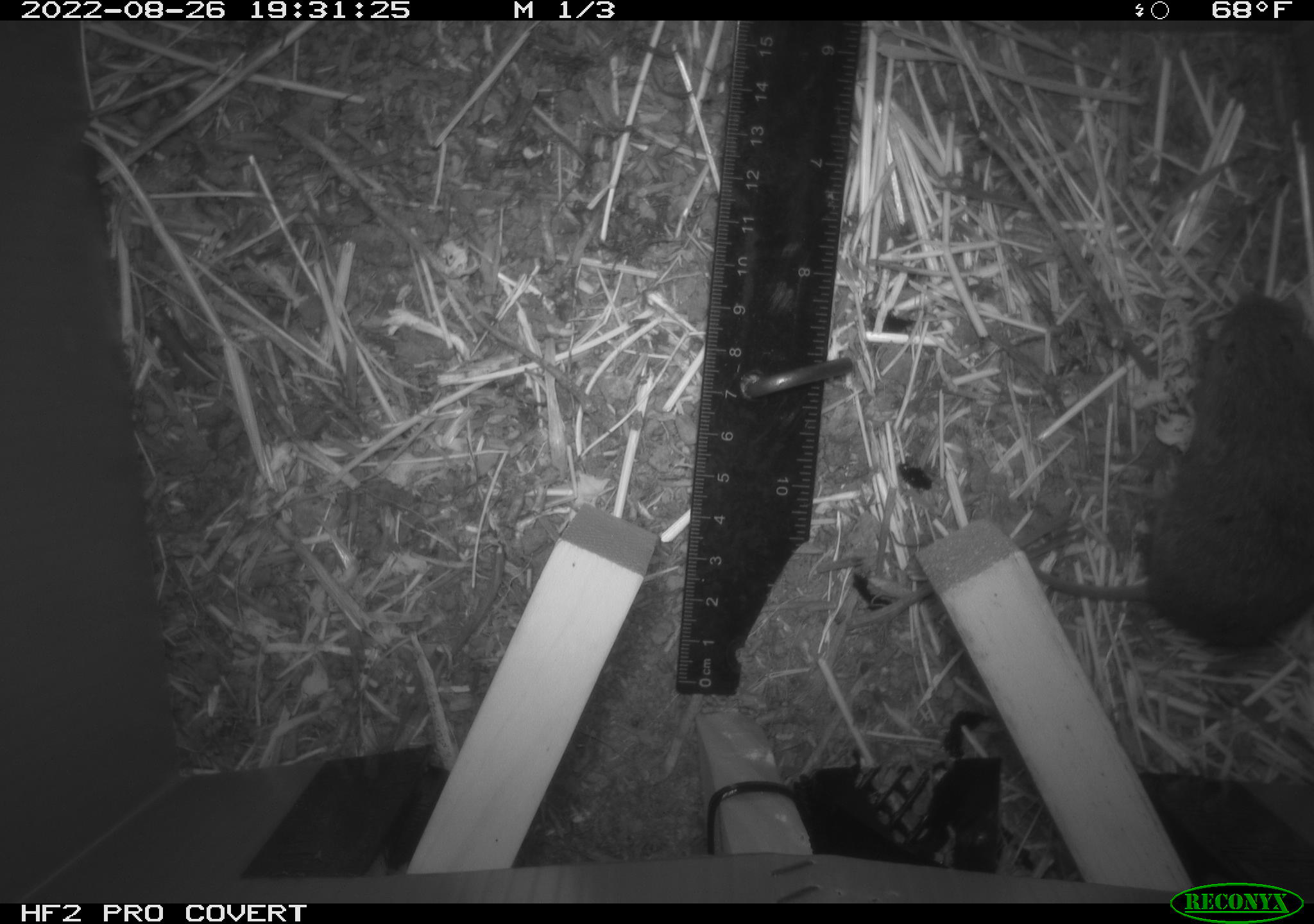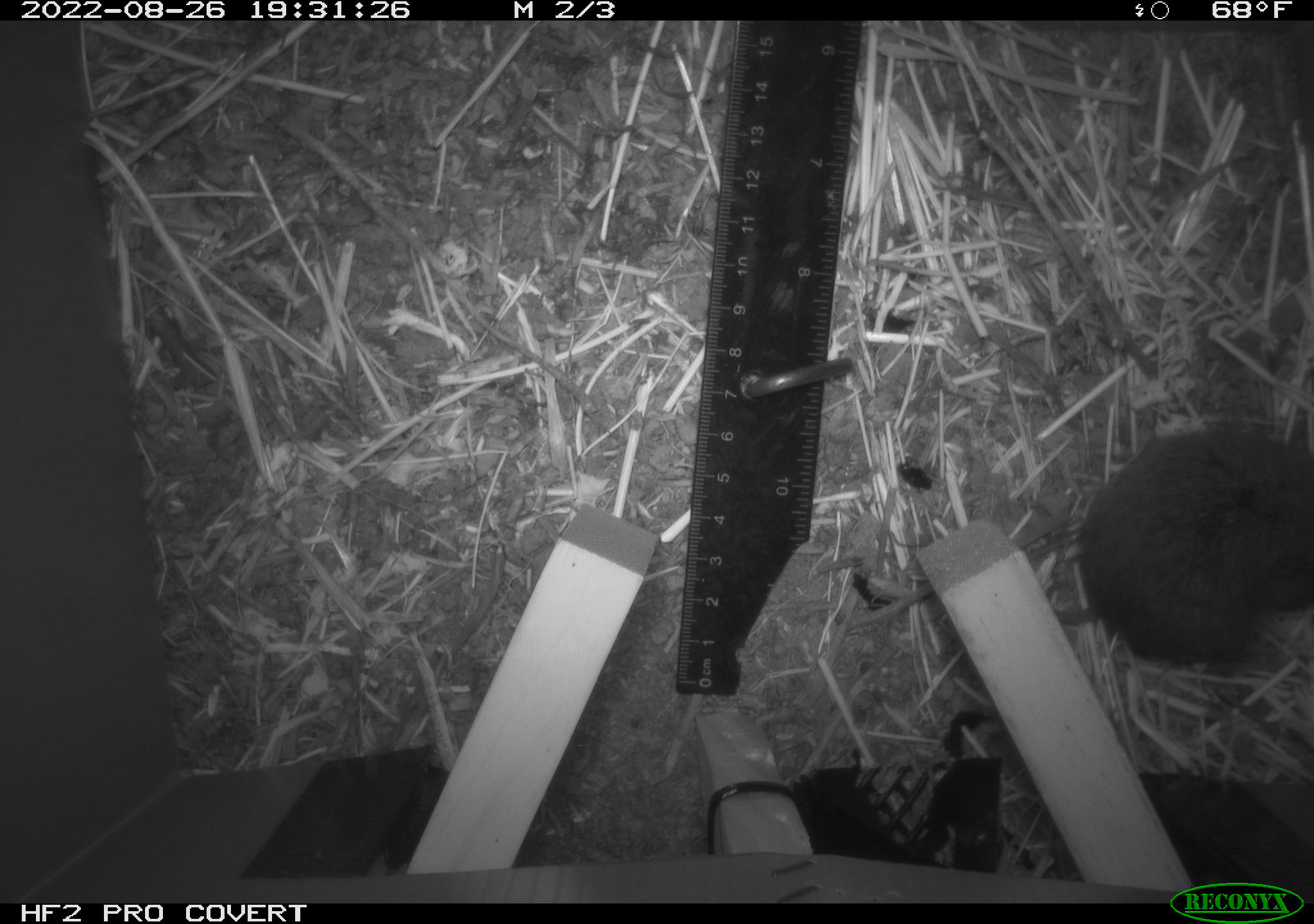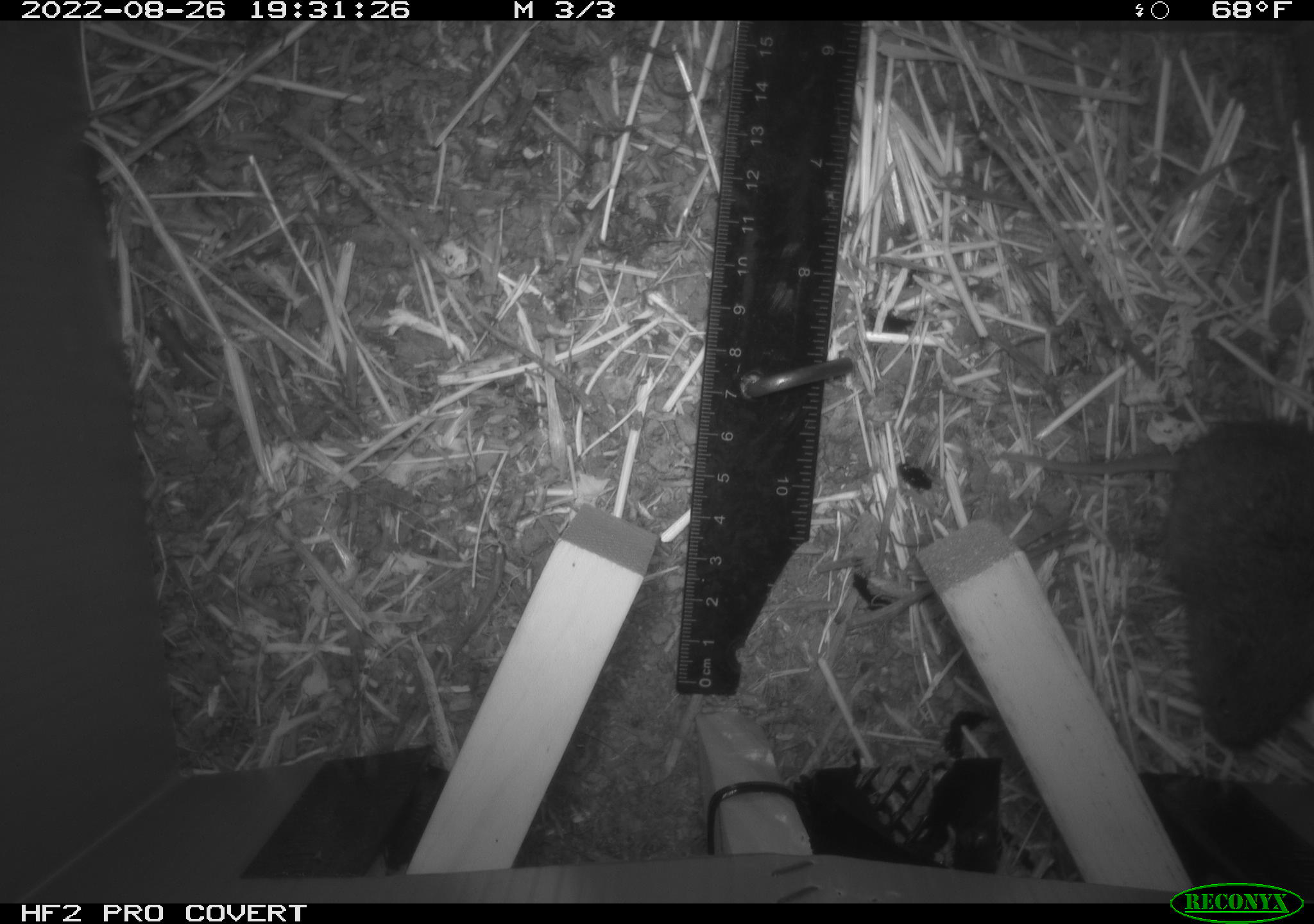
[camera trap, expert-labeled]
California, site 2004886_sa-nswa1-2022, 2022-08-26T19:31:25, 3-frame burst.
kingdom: Animalia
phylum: Chordata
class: Mammalia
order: Rodentia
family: Cricetidae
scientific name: Cricetidae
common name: hamsters, voles, lemmings, and allies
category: cricetidae family